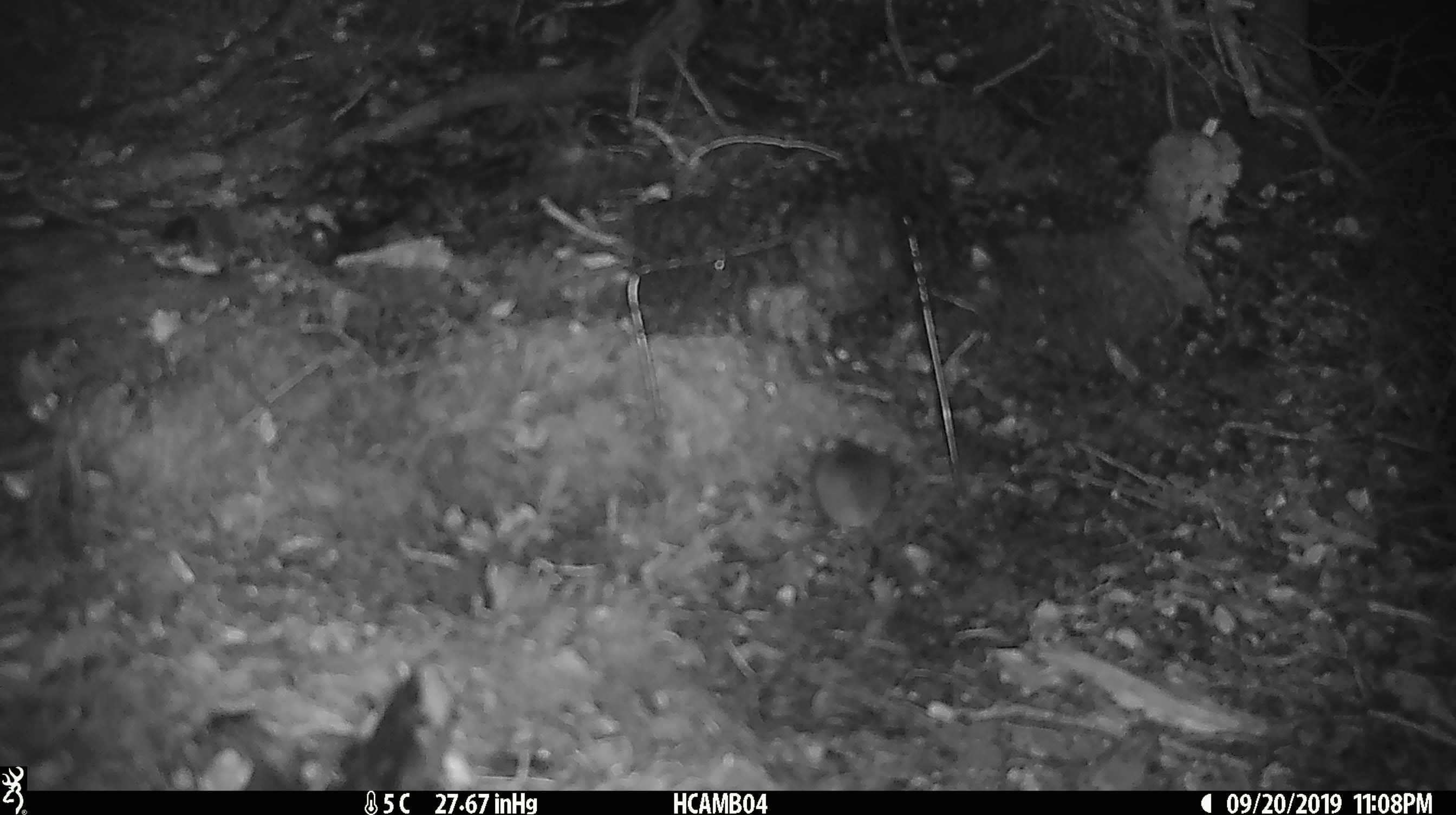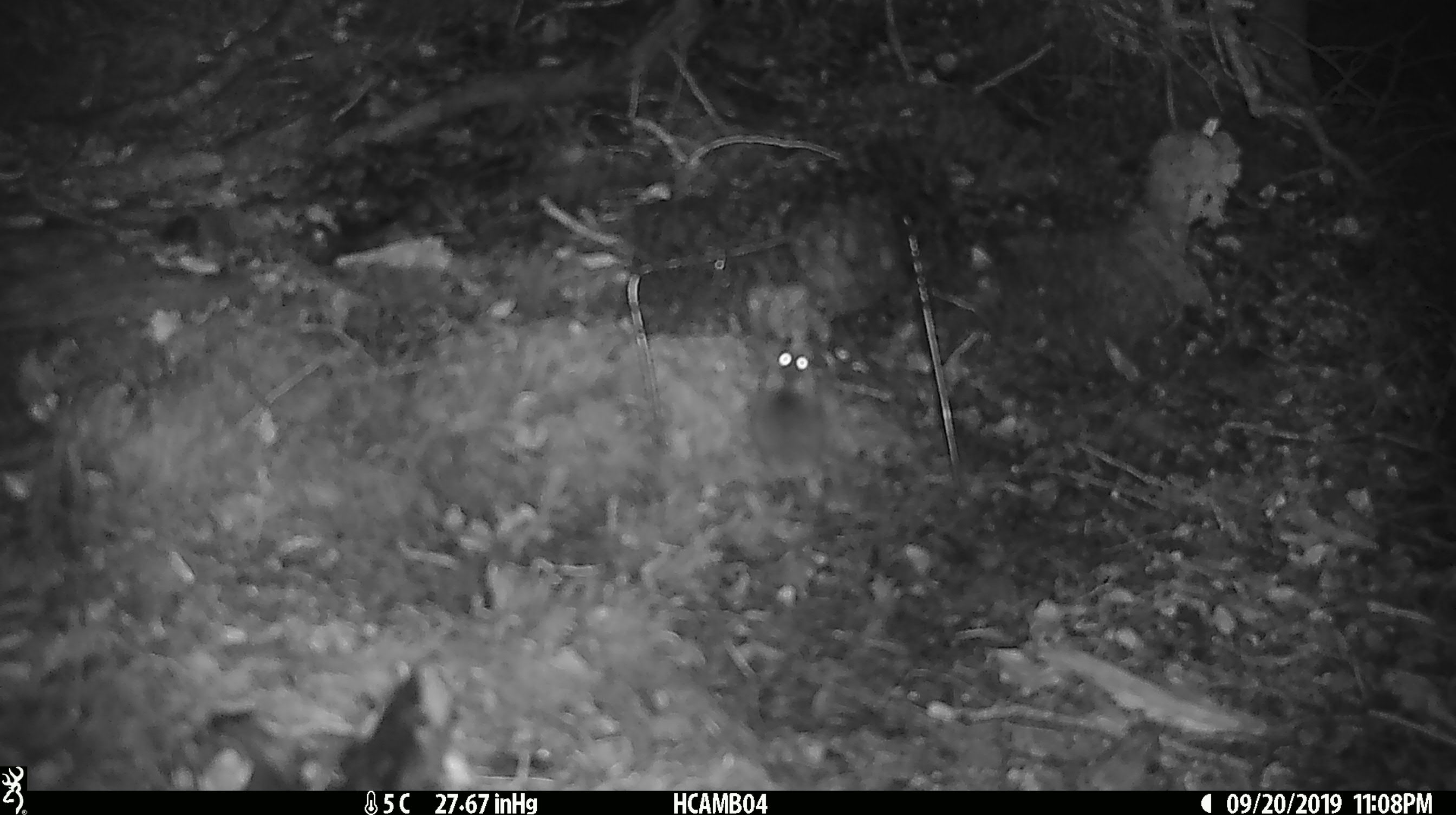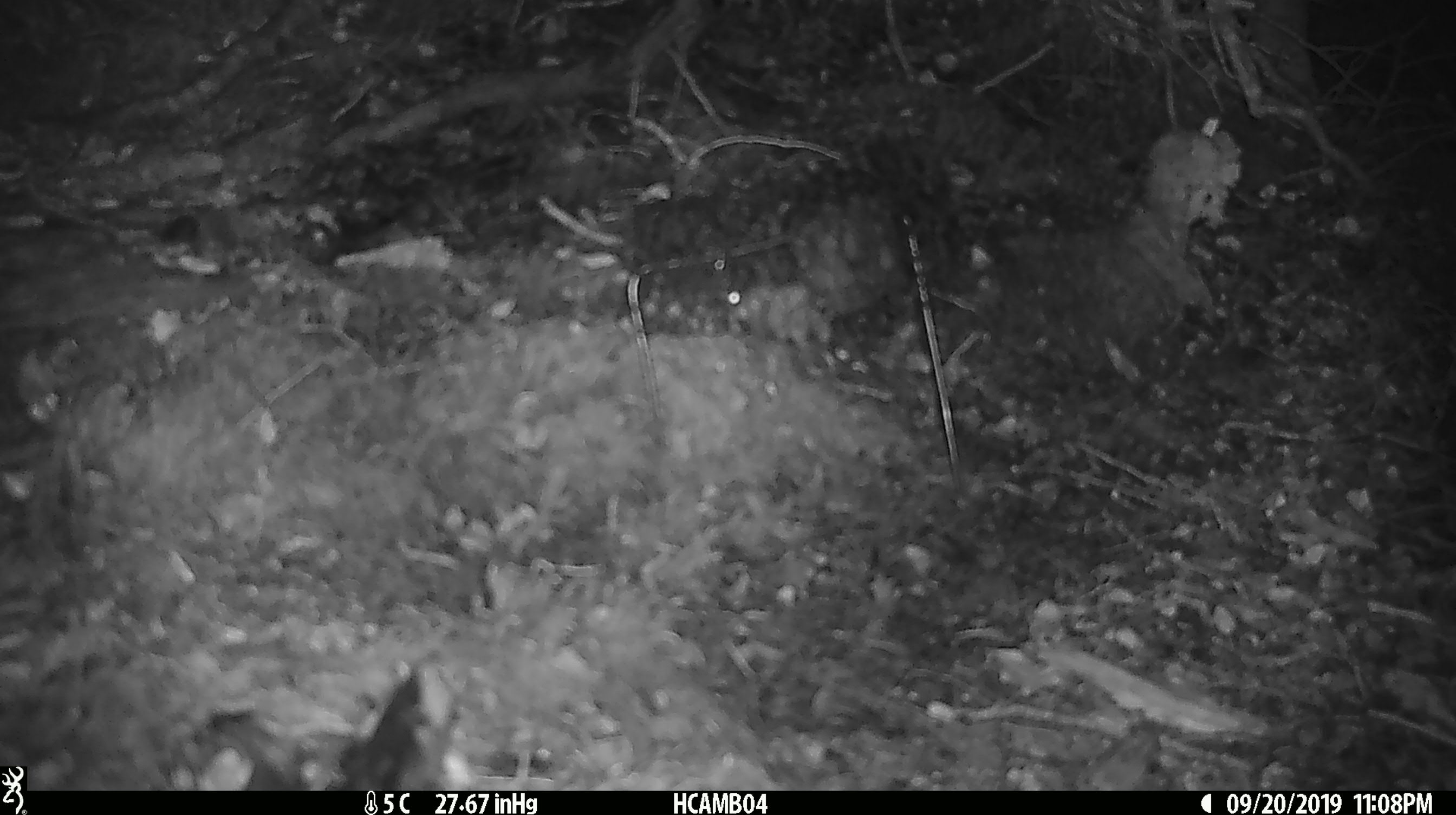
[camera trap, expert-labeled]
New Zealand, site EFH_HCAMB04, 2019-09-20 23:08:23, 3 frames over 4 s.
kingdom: Animalia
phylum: Chordata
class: Mammalia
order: Rodentia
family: Muridae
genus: Mus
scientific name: Mus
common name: mouse